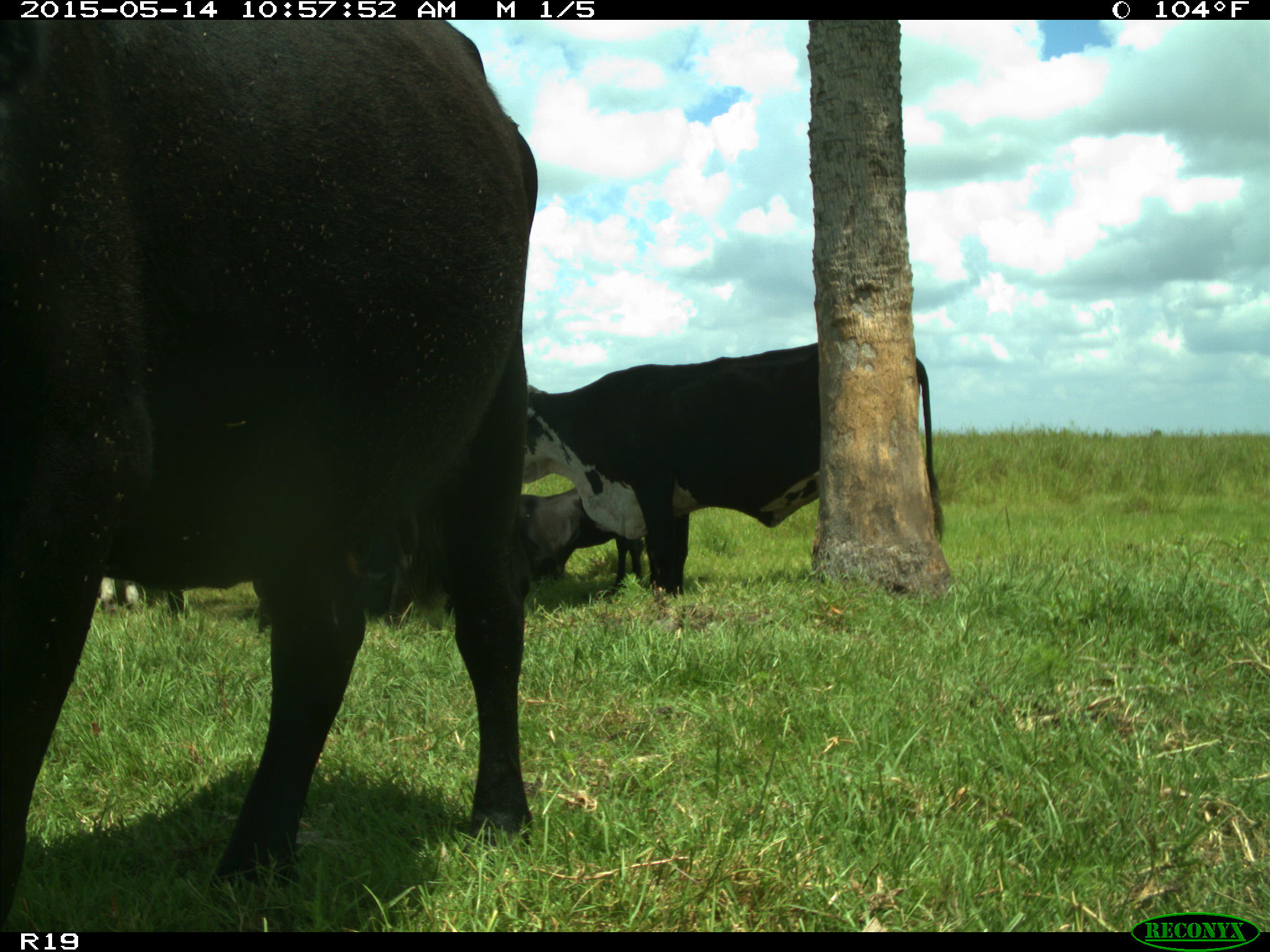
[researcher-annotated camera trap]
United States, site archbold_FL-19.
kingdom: Animalia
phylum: Chordata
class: Mammalia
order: Artiodactyla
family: Bovidae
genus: Bos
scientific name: Bos taurus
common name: domestic cow